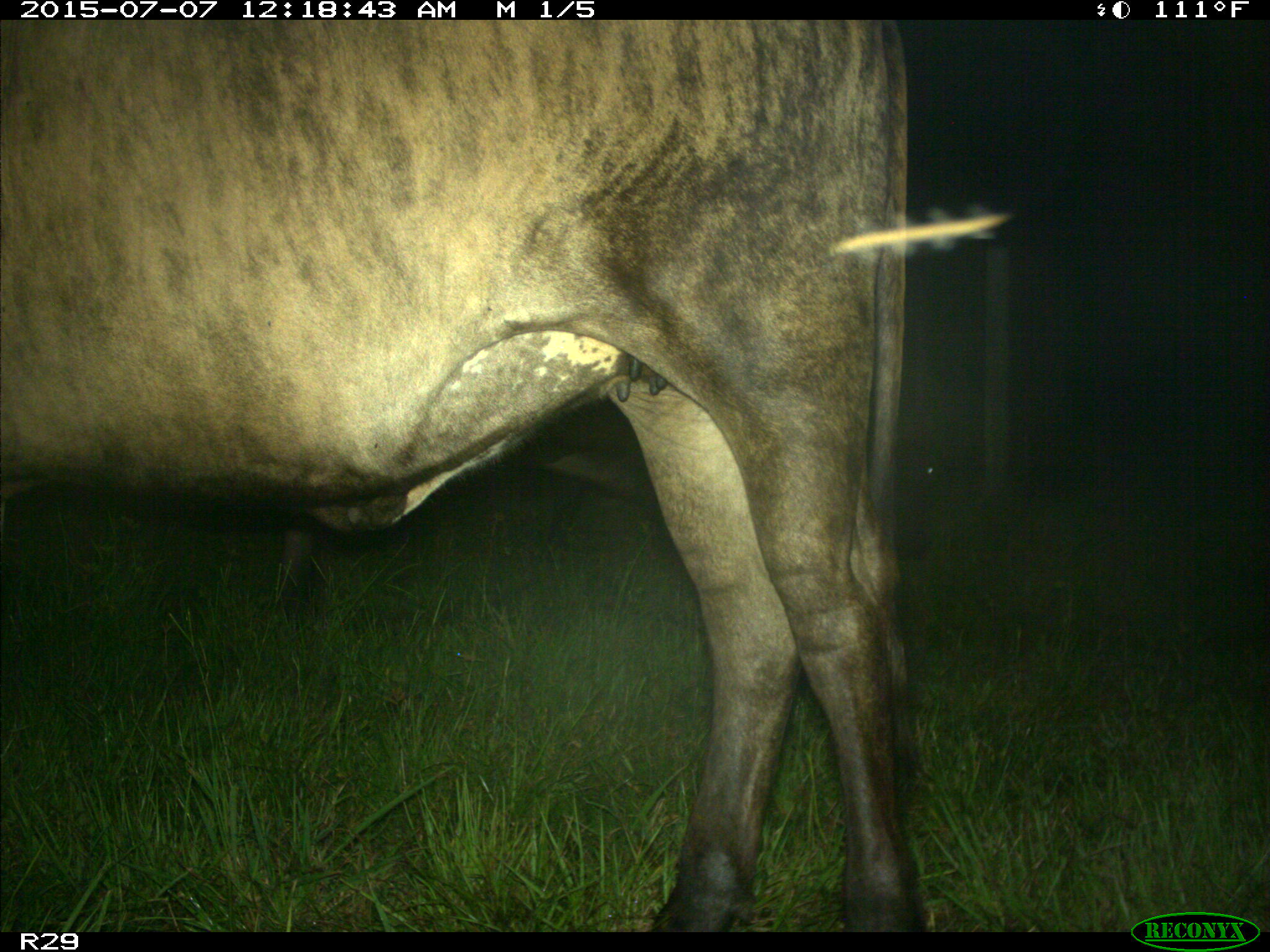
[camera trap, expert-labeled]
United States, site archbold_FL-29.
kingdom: Animalia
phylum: Chordata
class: Mammalia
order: Artiodactyla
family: Bovidae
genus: Bos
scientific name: Bos taurus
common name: domestic cow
Bos taurus (domestic cow).